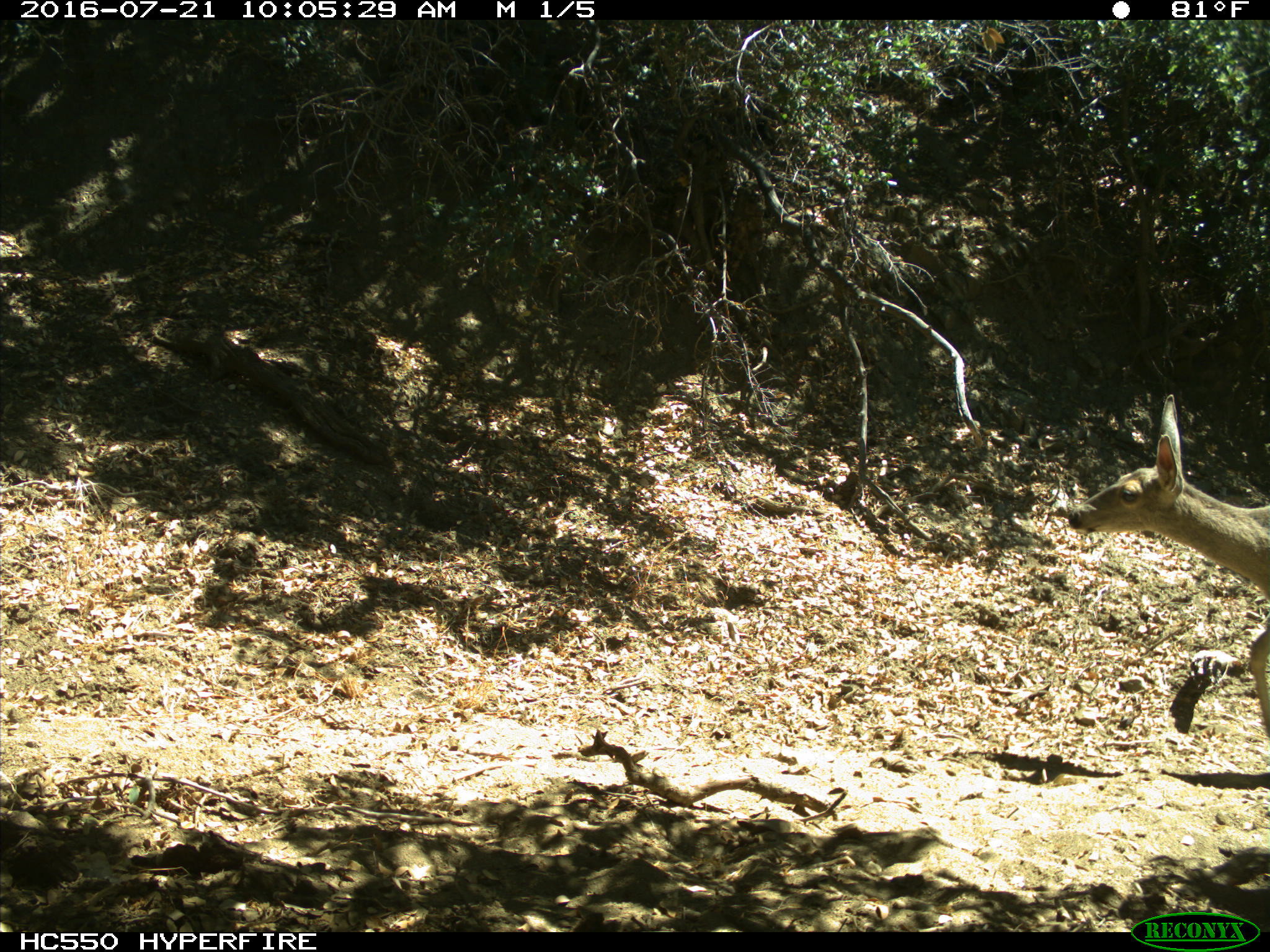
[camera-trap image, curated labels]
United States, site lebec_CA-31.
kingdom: Animalia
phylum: Chordata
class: Mammalia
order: Artiodactyla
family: Cervidae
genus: Odocoileus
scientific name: Odocoileus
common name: deer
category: unidentified deer